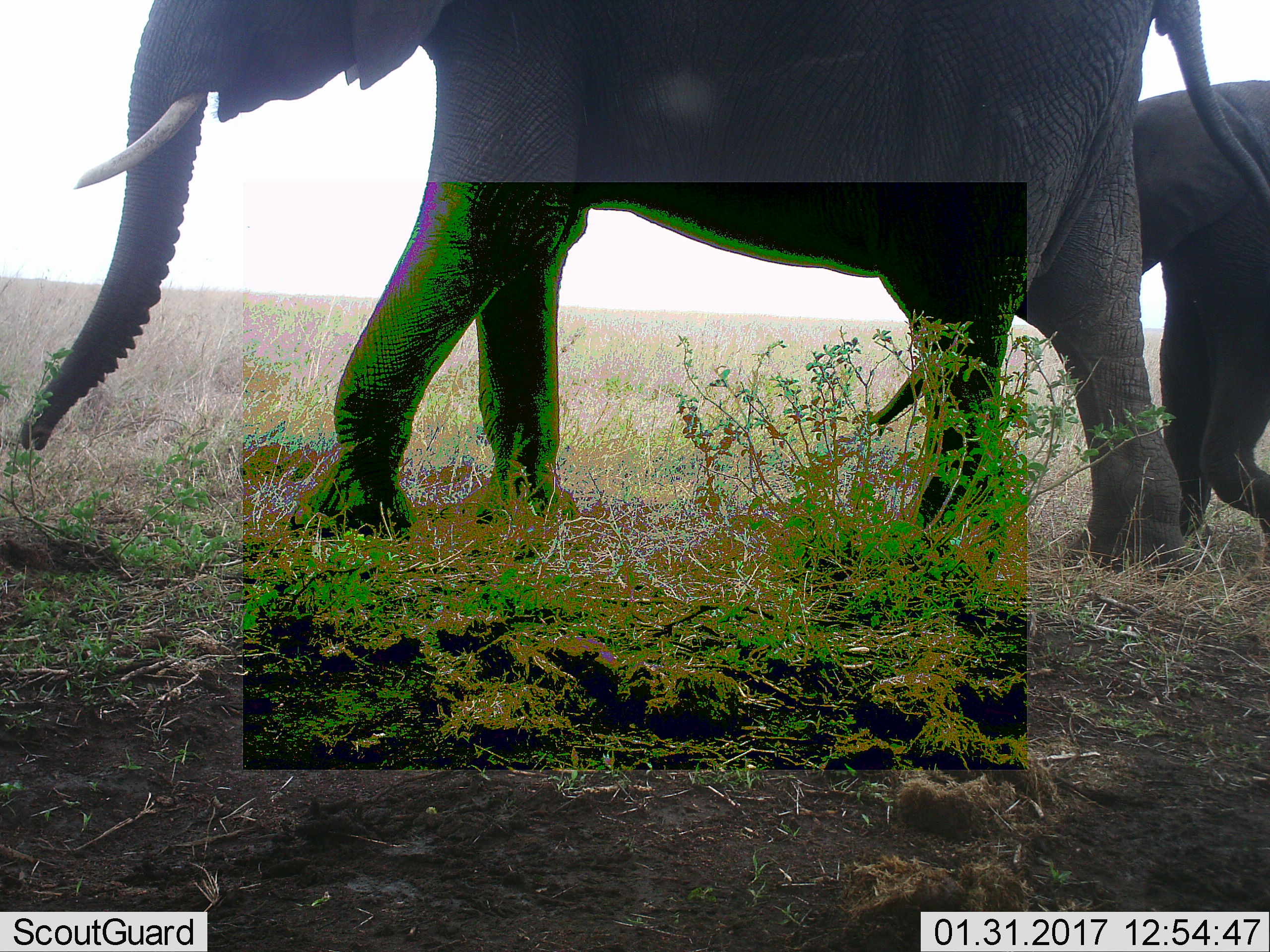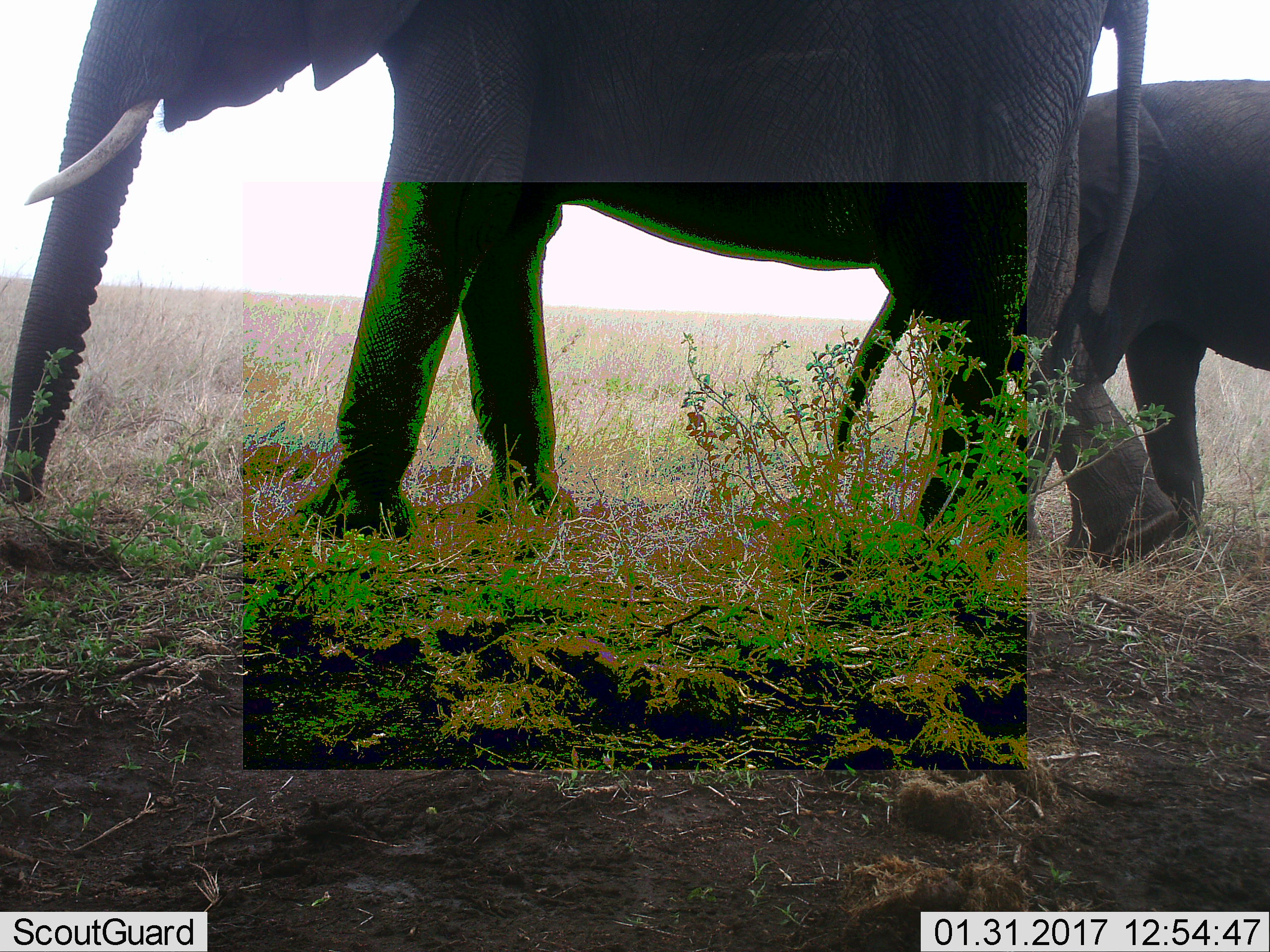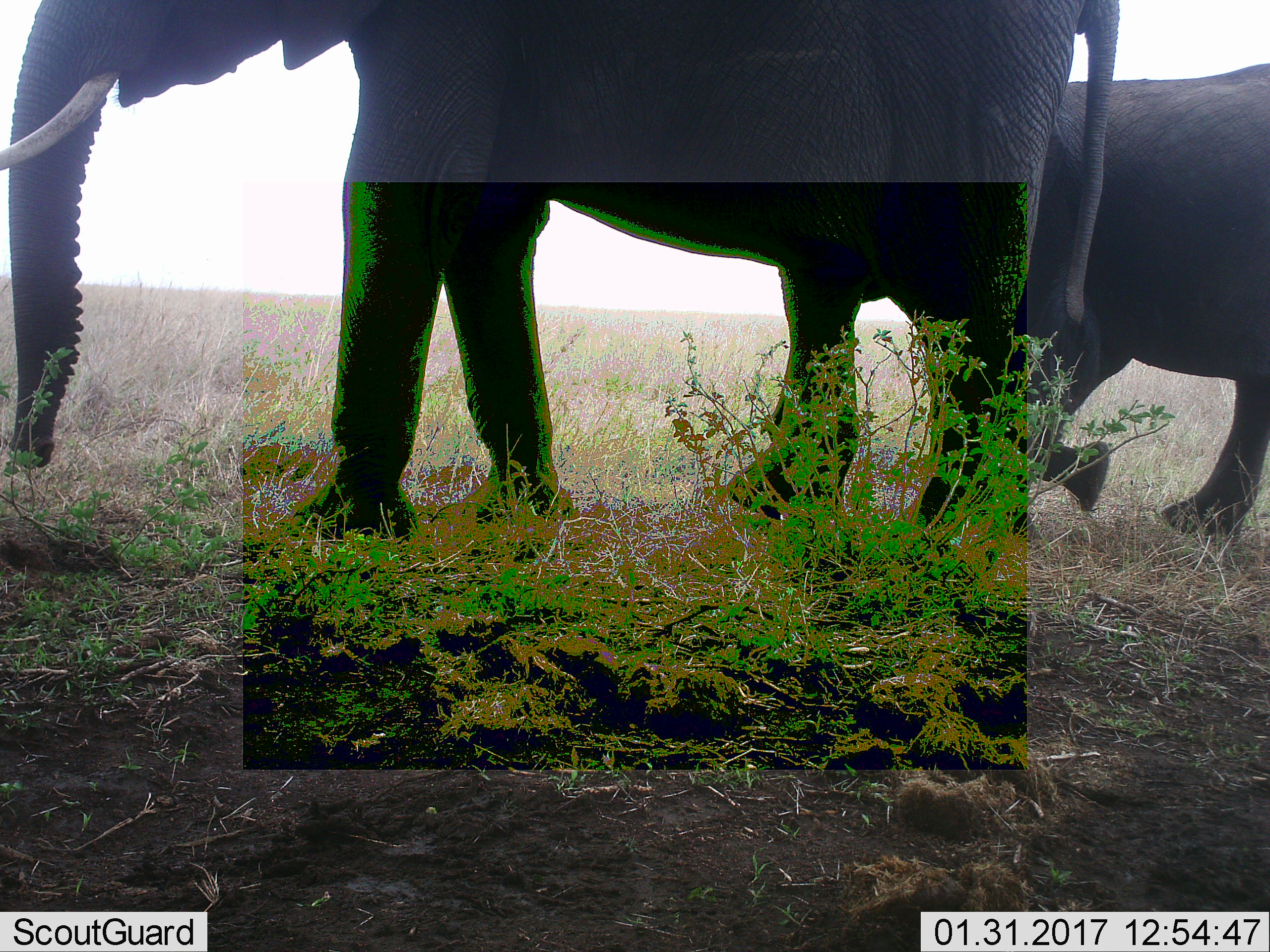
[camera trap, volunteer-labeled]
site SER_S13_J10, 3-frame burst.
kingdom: Animalia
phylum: Chordata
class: Mammalia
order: Proboscidea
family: Elephantidae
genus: Loxodonta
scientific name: Loxodonta africana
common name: african bush elephant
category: elephant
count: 2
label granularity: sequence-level